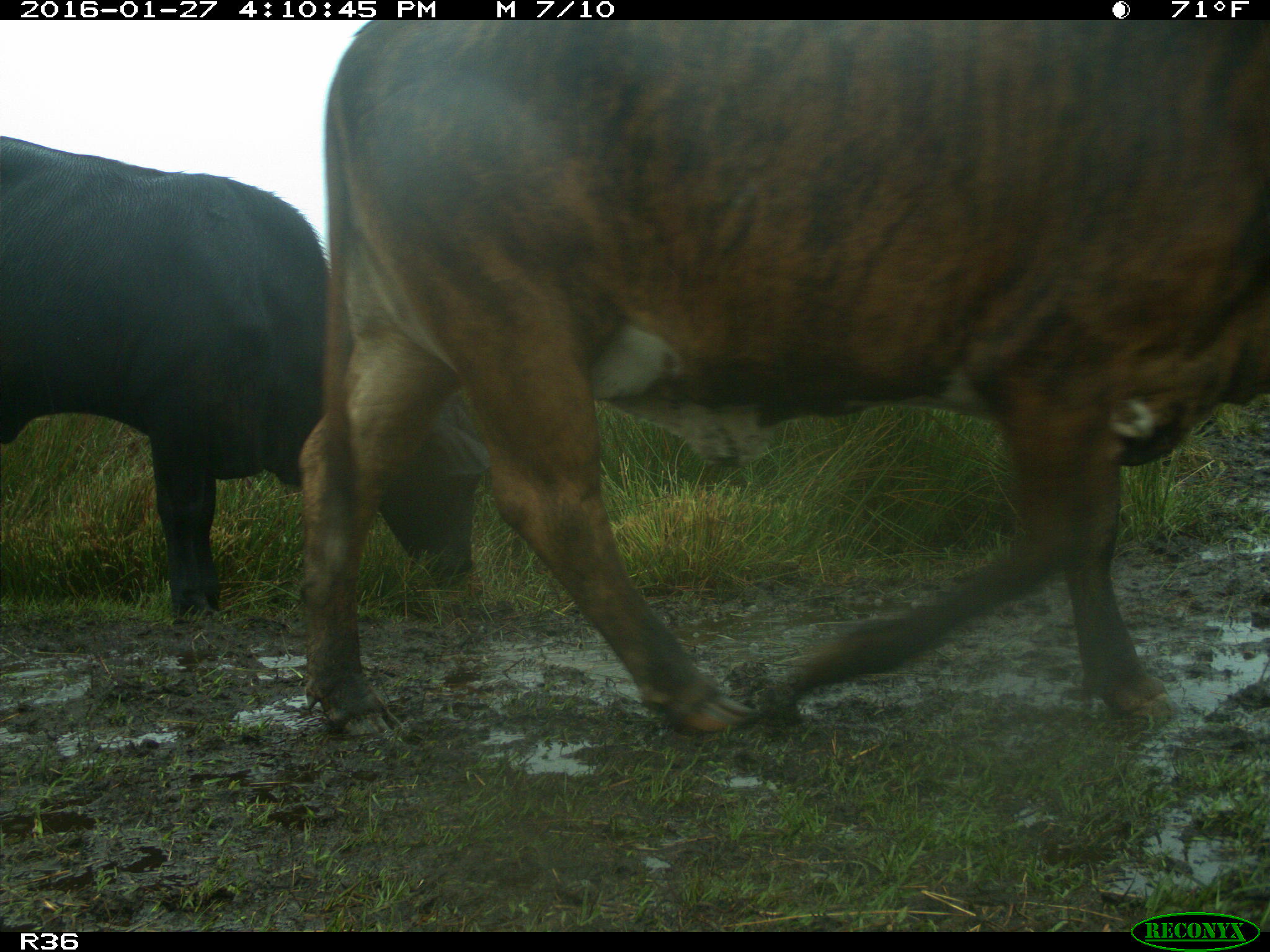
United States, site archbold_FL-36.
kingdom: Animalia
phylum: Chordata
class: Mammalia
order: Artiodactyla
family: Bovidae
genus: Bos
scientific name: Bos taurus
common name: domestic cow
Bos taurus (domestic cow).